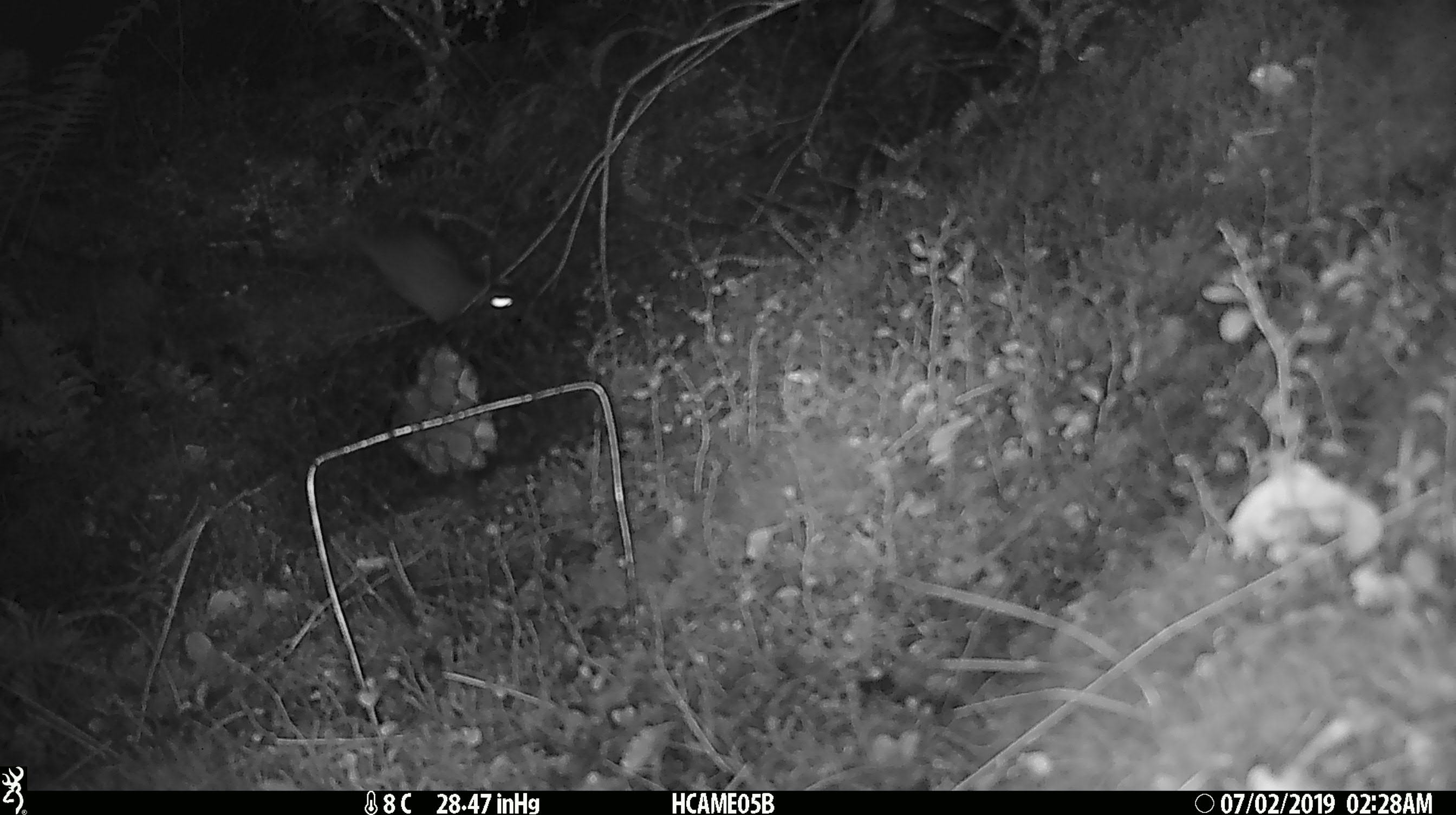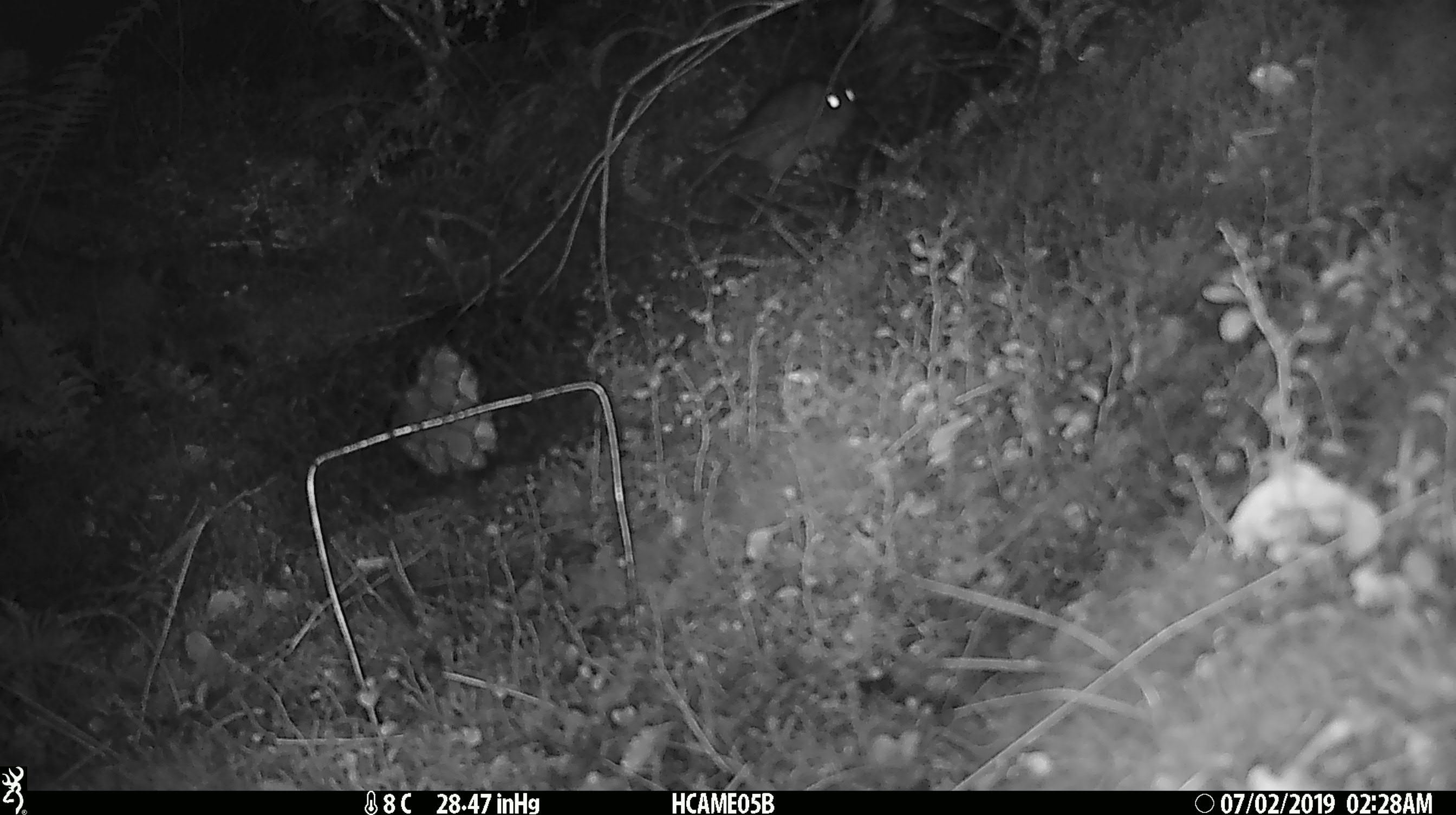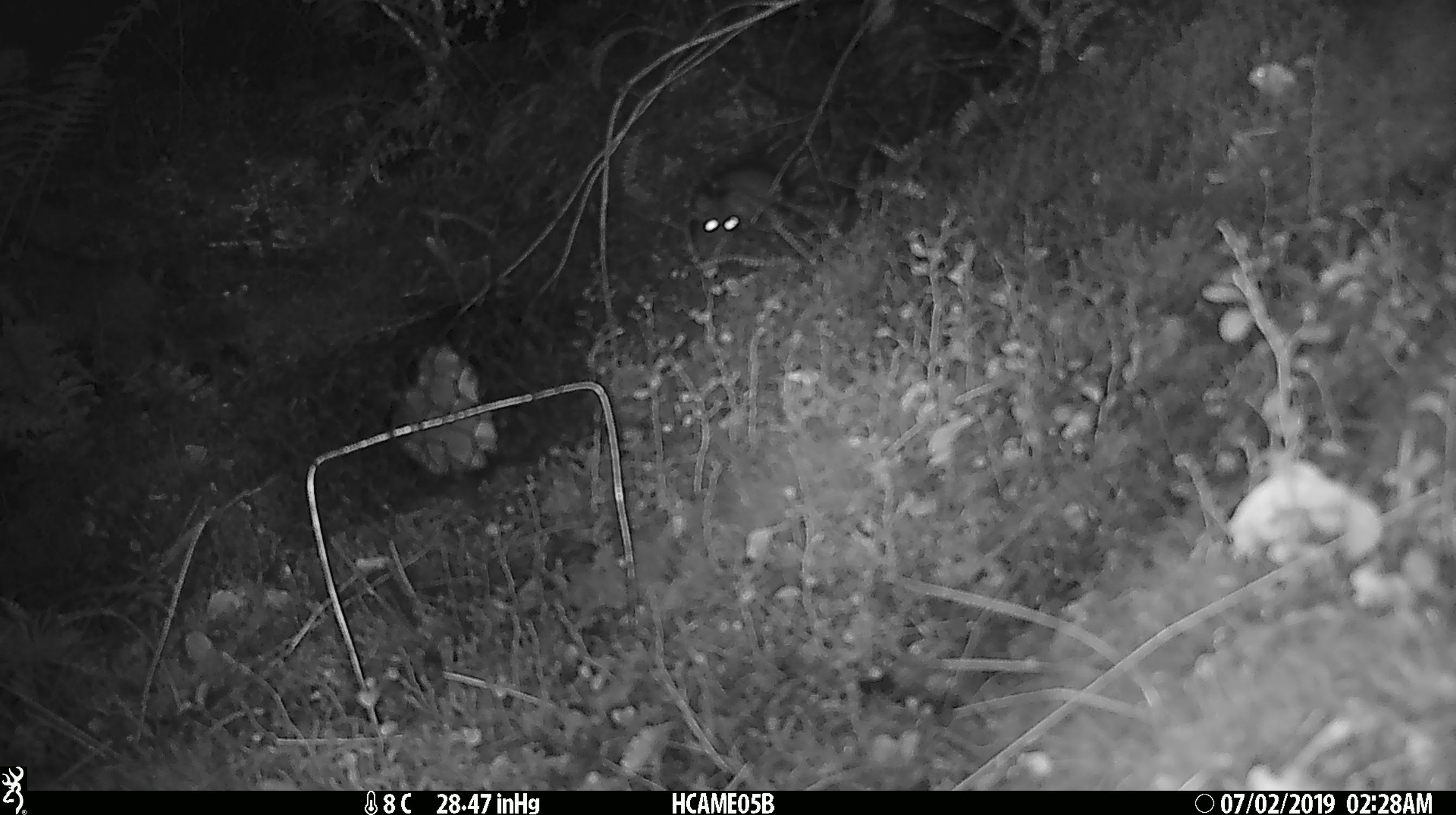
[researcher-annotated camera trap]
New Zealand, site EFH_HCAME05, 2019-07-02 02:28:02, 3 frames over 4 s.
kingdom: Animalia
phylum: Chordata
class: Mammalia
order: Rodentia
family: Muridae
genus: Rattus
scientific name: Rattus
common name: rat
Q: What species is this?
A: Rat (Rattus).